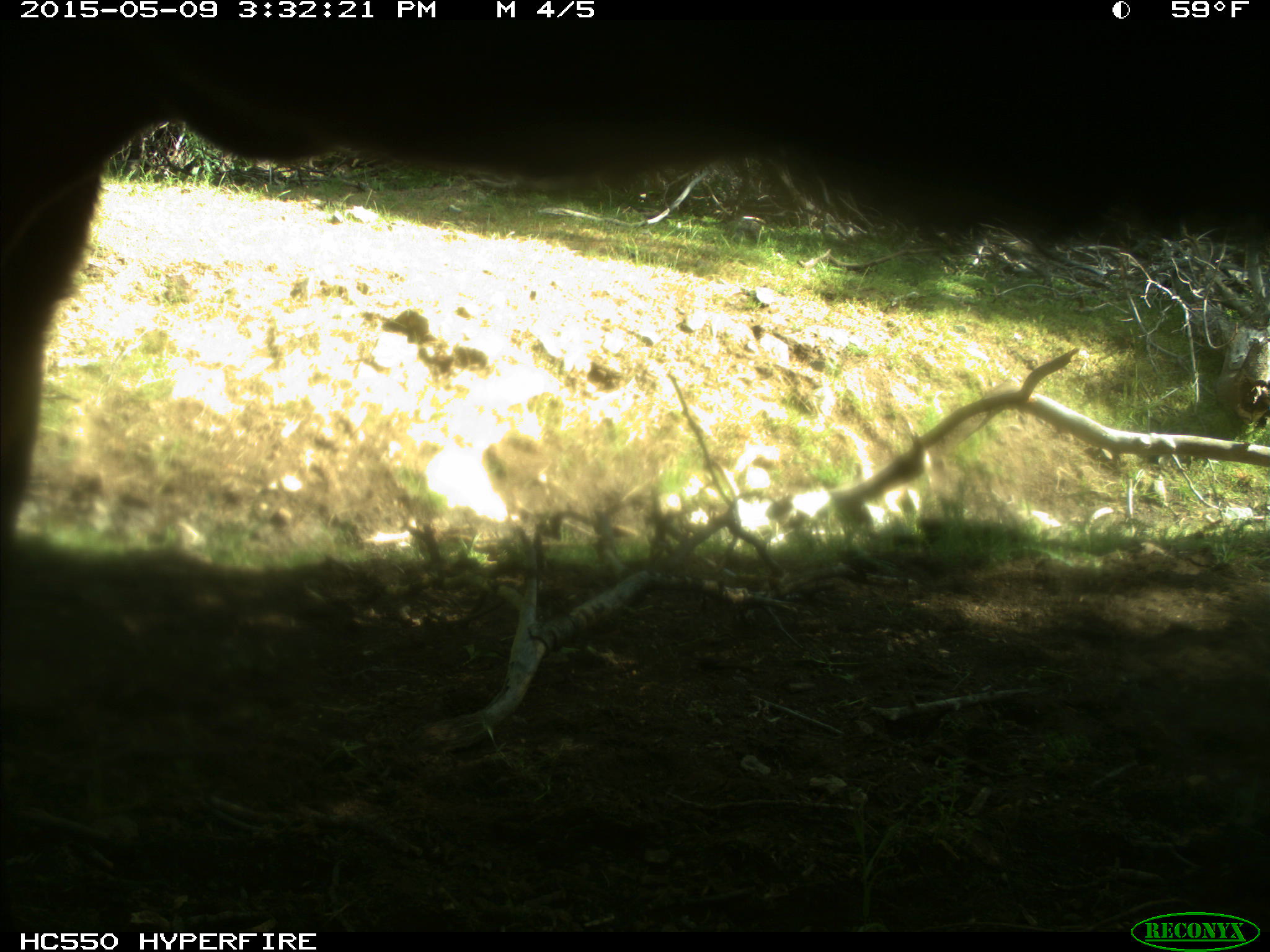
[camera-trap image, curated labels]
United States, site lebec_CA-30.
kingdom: Animalia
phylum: Chordata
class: Mammalia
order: Artiodactyla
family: Bovidae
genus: Bos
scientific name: Bos taurus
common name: domestic cow